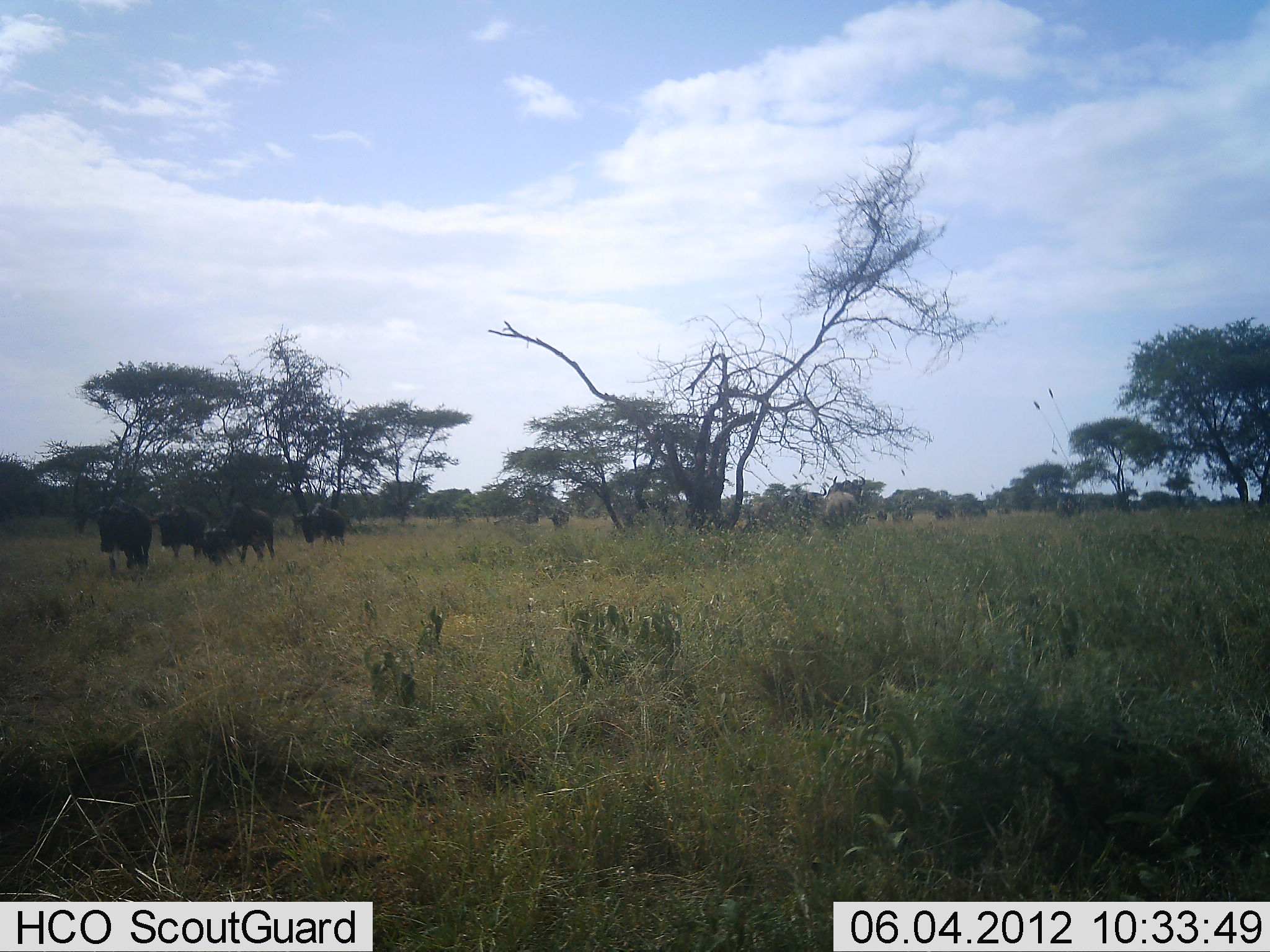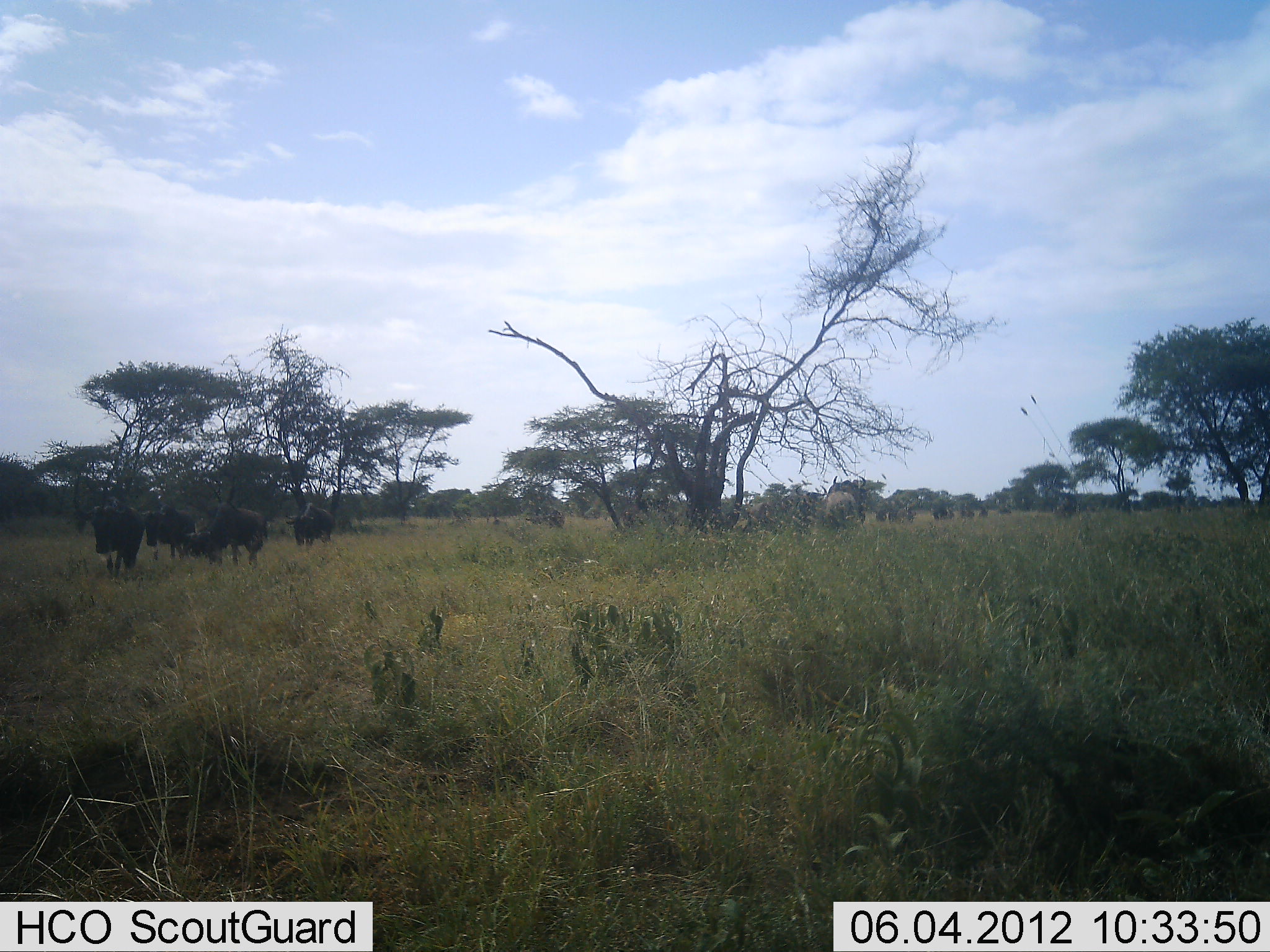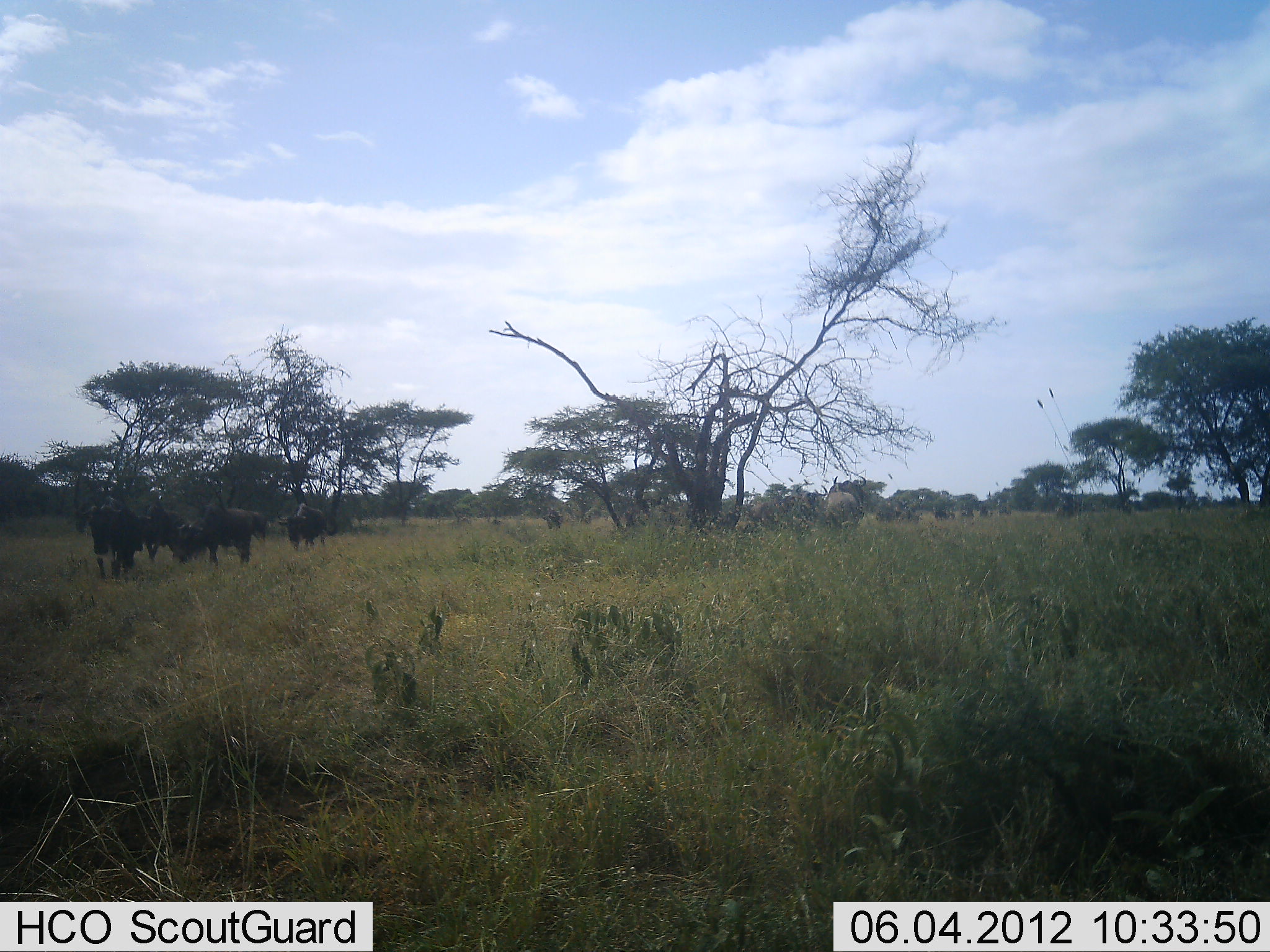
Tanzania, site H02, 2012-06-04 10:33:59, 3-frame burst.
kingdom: Animalia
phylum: Chordata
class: Mammalia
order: Artiodactyla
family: Bovidae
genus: Connochaetes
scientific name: Connochaetes taurinus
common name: blue wildebeest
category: wildebeest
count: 11-50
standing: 27%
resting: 0%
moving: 73%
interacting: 0%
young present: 0%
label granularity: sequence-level